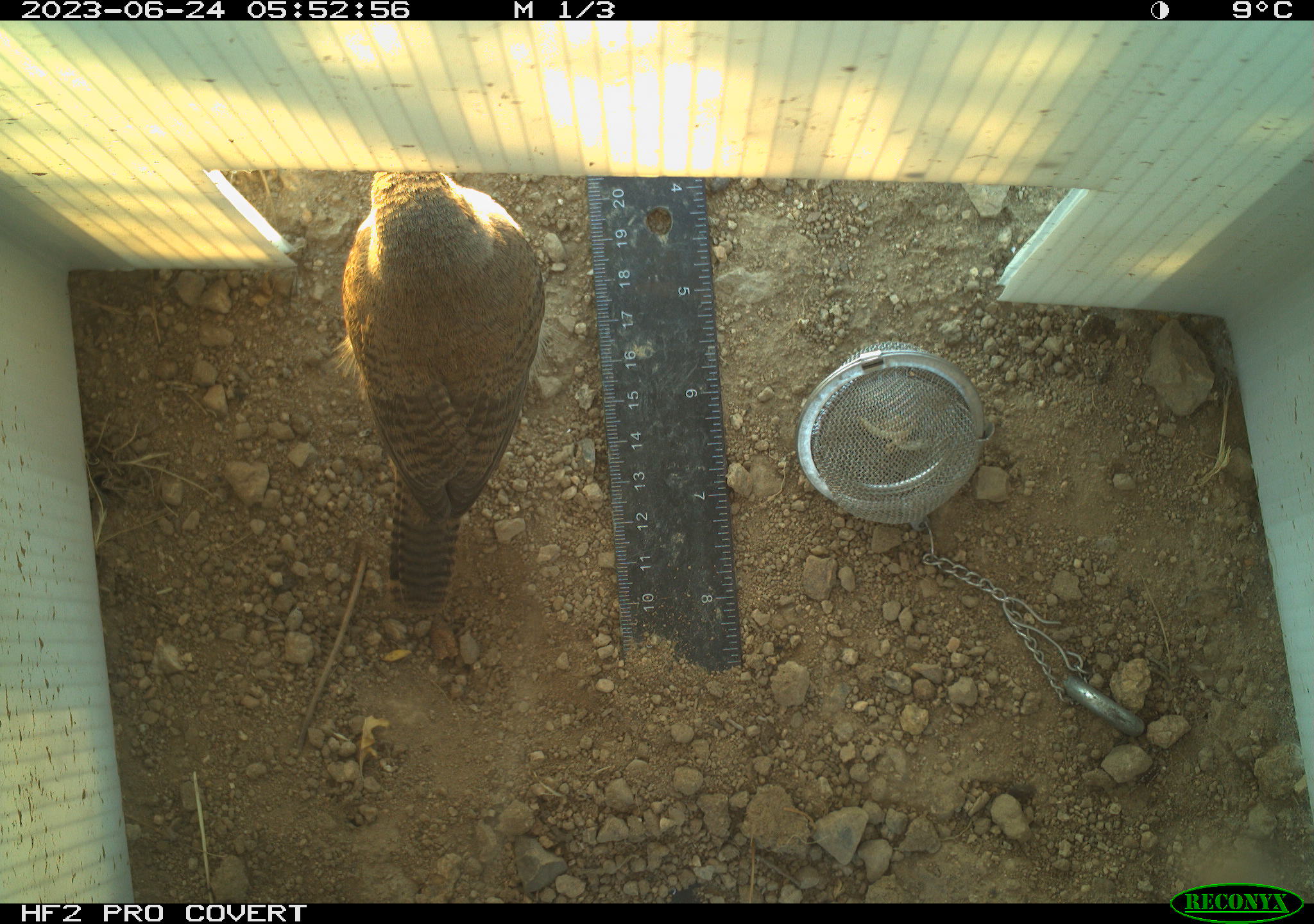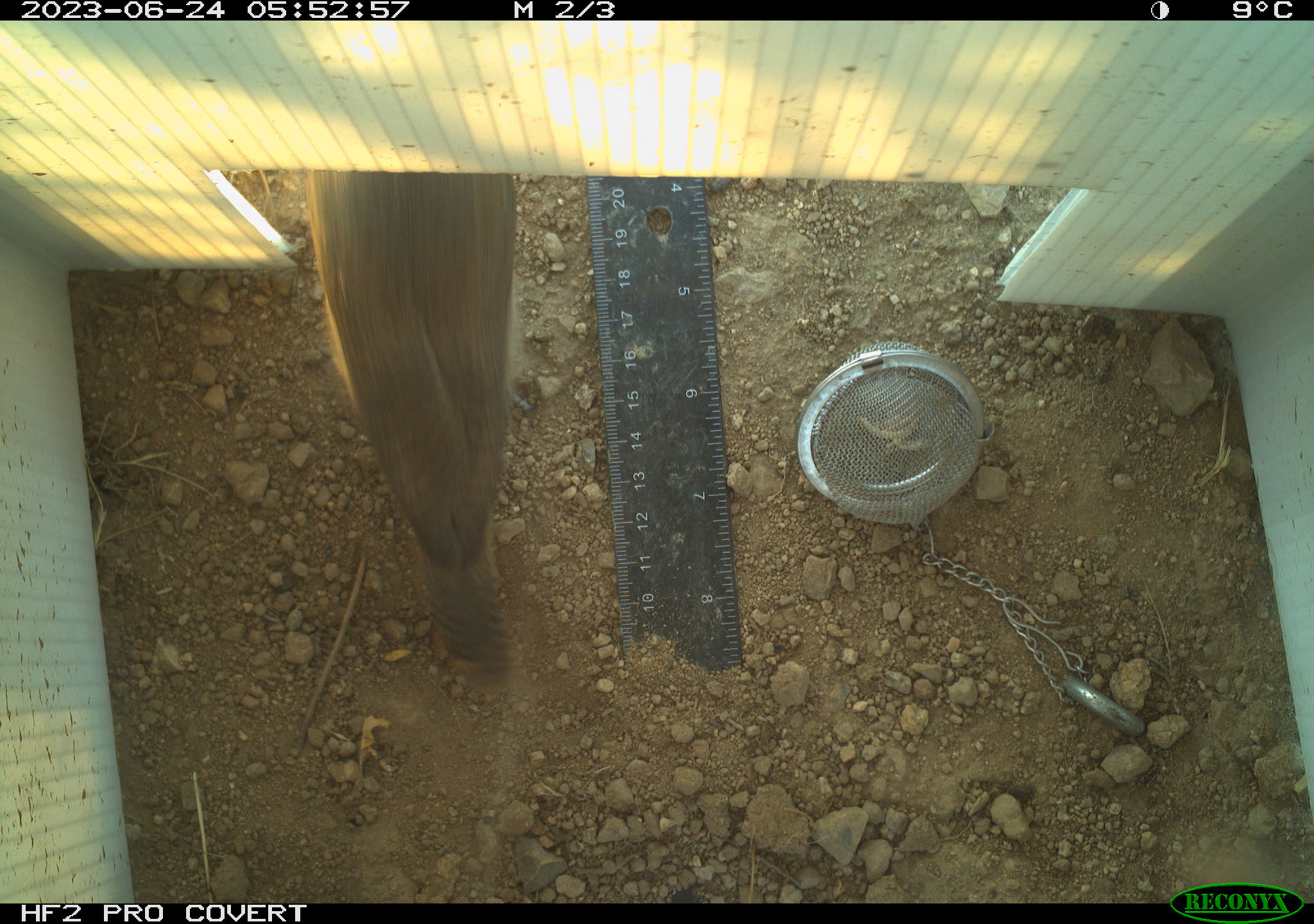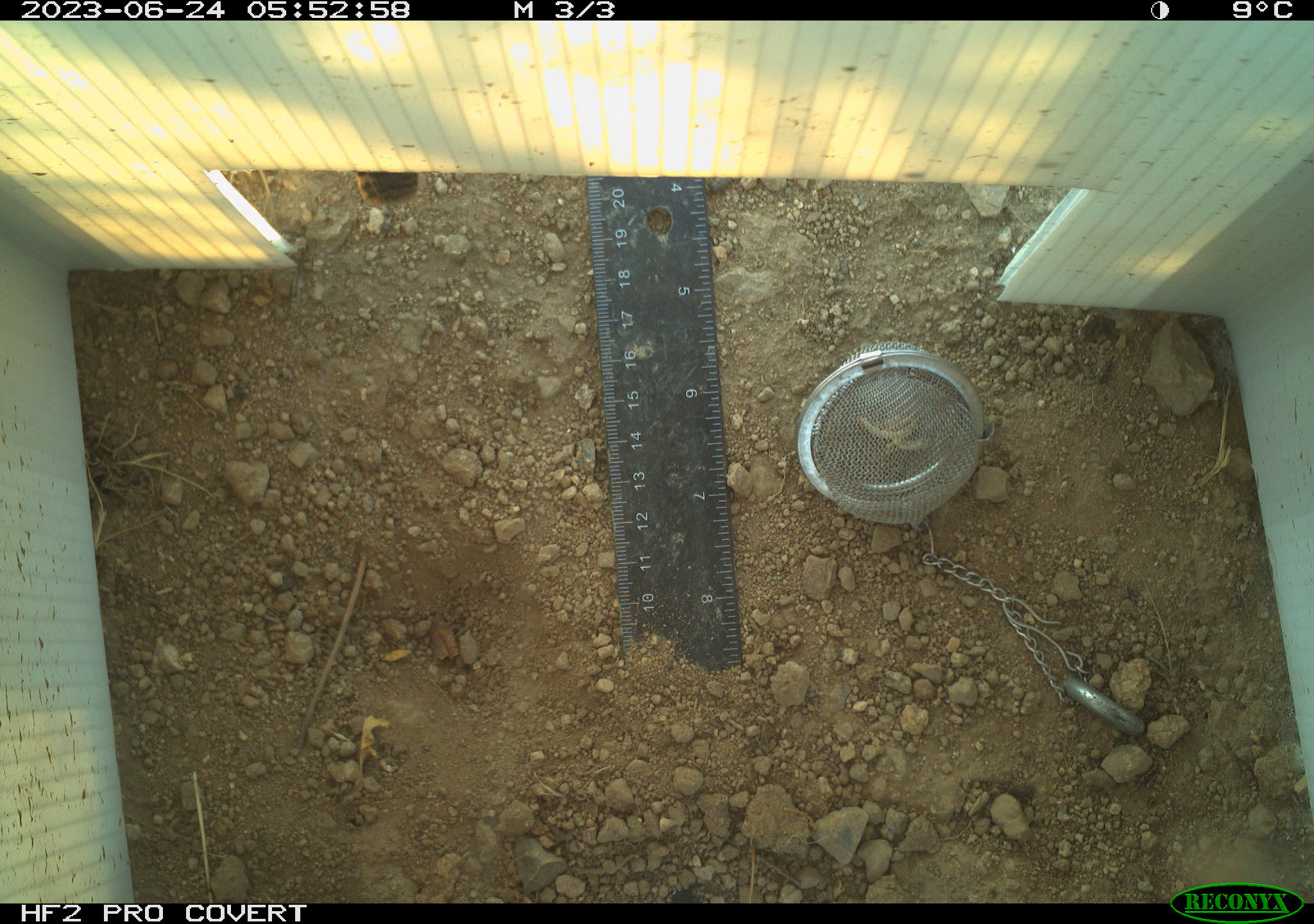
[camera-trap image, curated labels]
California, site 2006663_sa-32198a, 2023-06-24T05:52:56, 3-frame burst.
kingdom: Animalia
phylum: Chordata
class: Aves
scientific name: Aves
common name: bird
Bird (Aves).